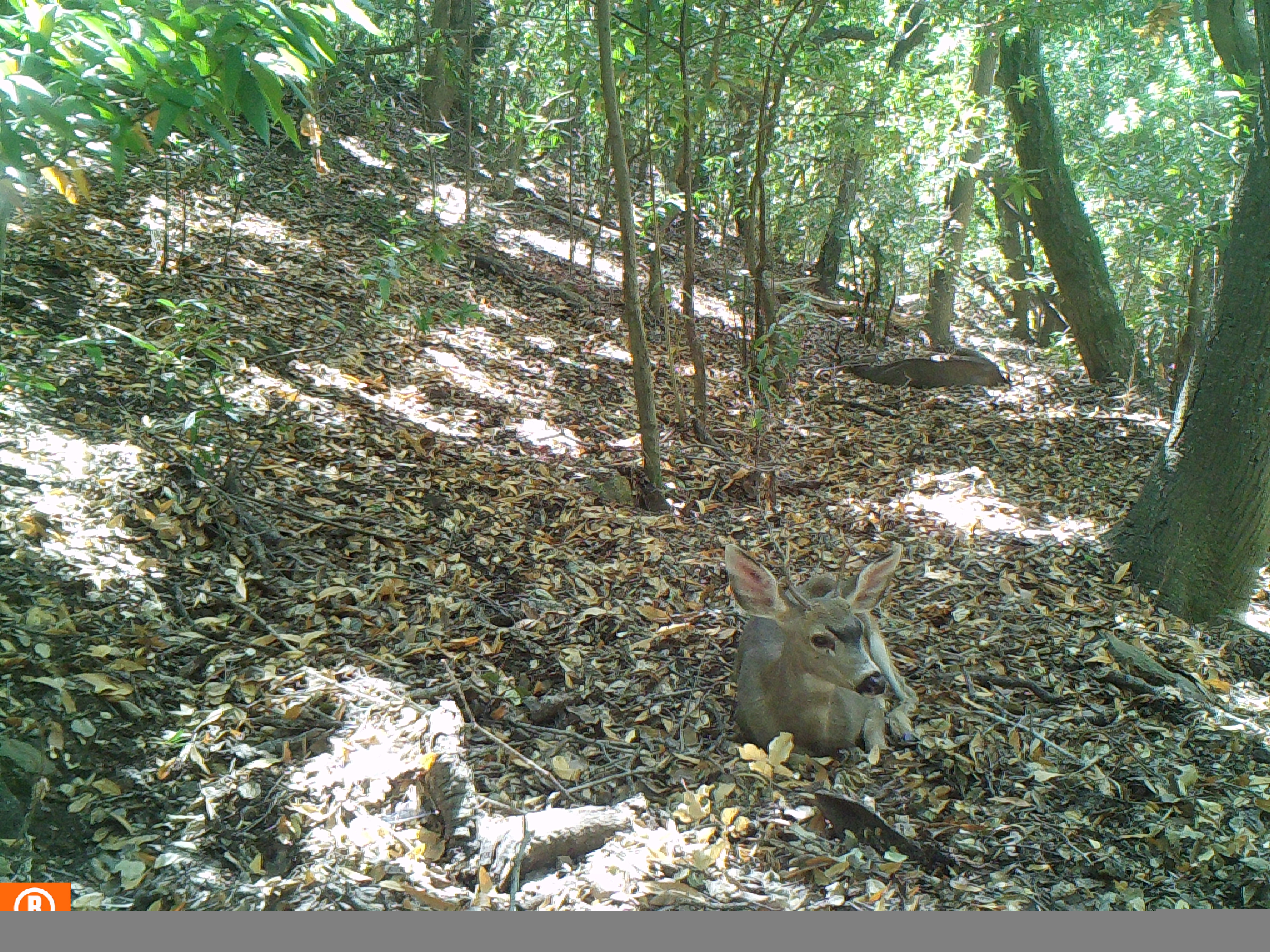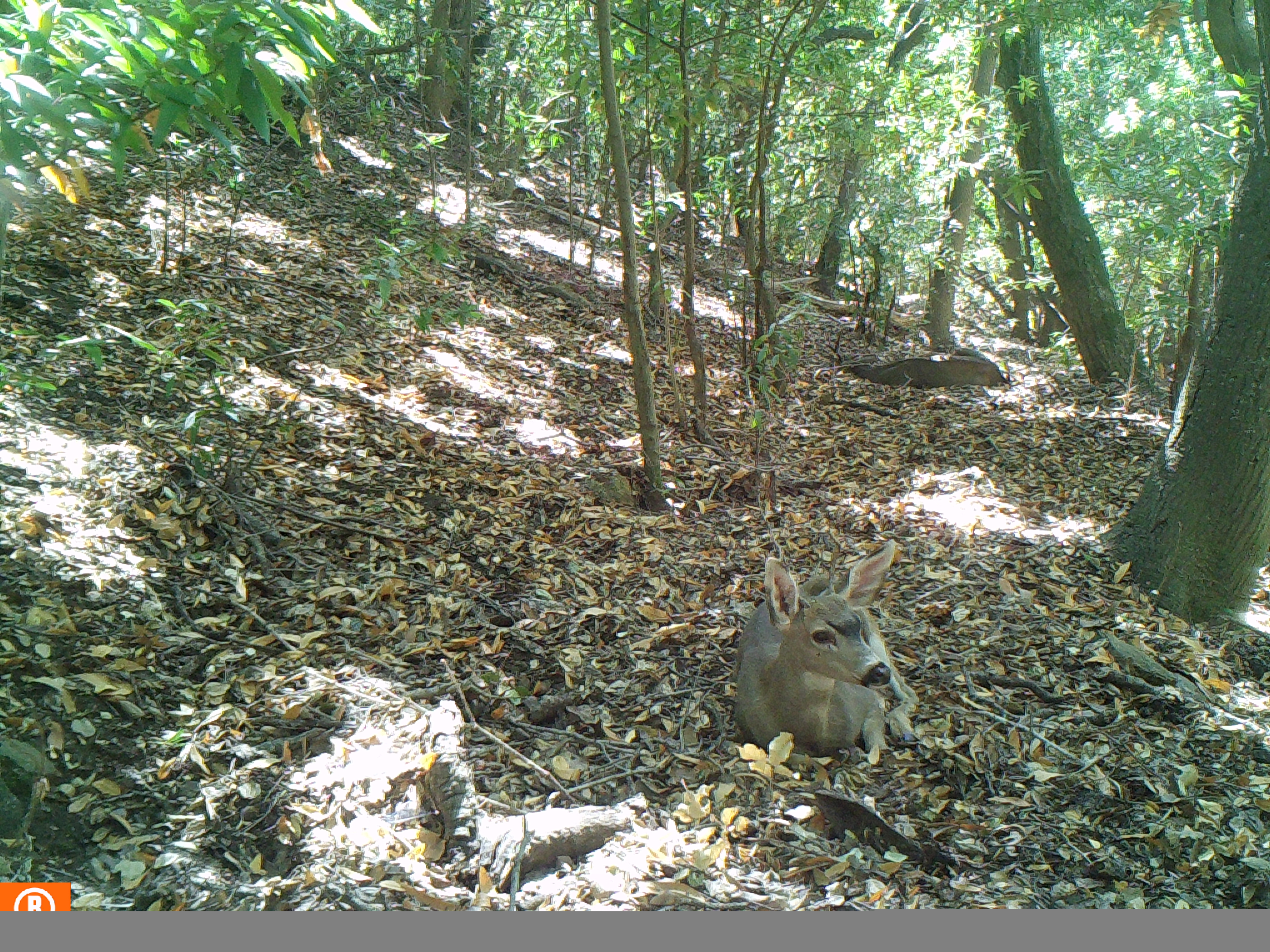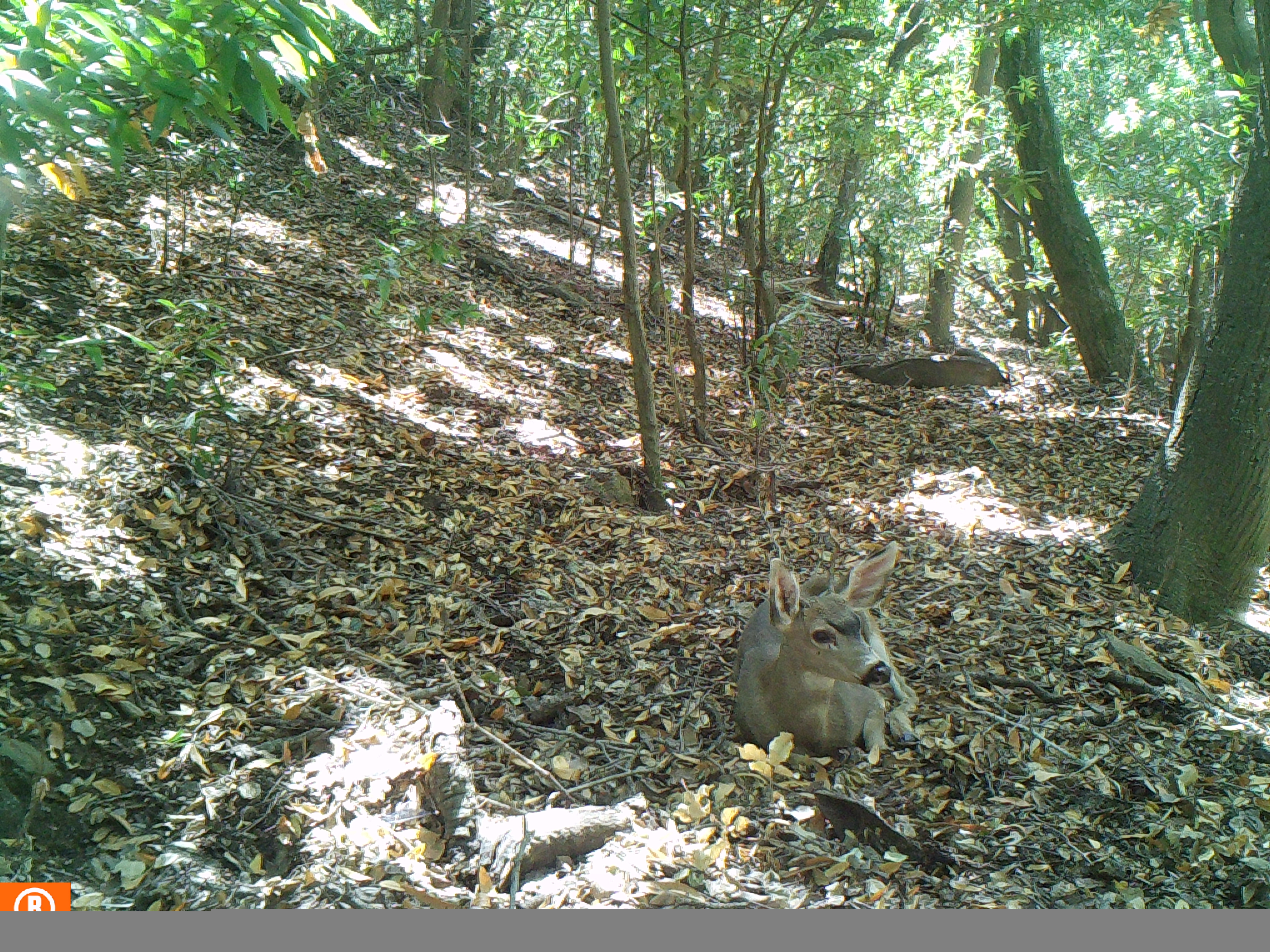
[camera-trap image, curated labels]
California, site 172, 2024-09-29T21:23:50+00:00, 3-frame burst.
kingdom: Animalia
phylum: Chordata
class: Mammalia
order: Artiodactyla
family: Cervidae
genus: Odocoileus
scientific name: Odocoileus hemionus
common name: mule deer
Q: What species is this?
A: Mule deer (Odocoileus hemionus).